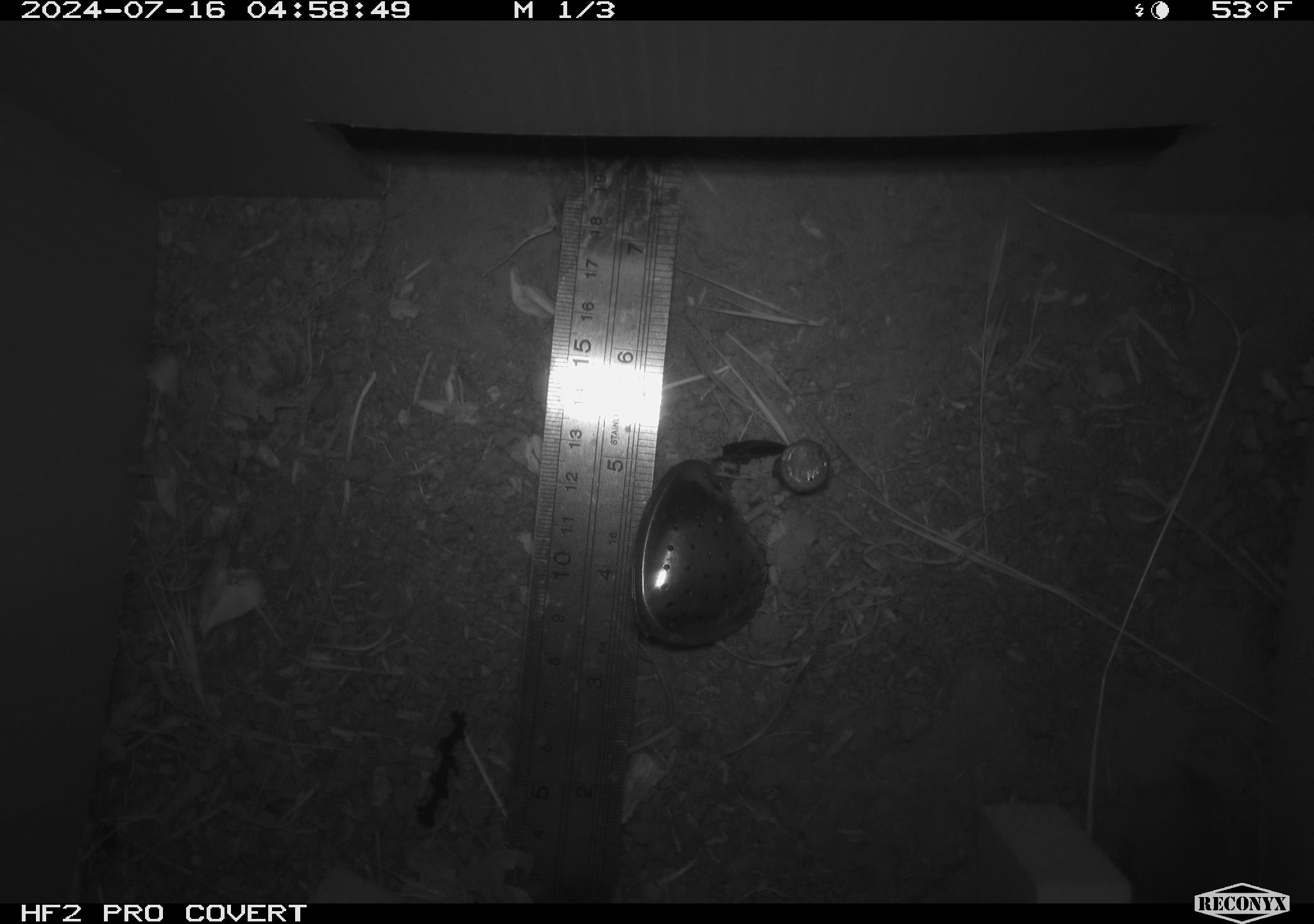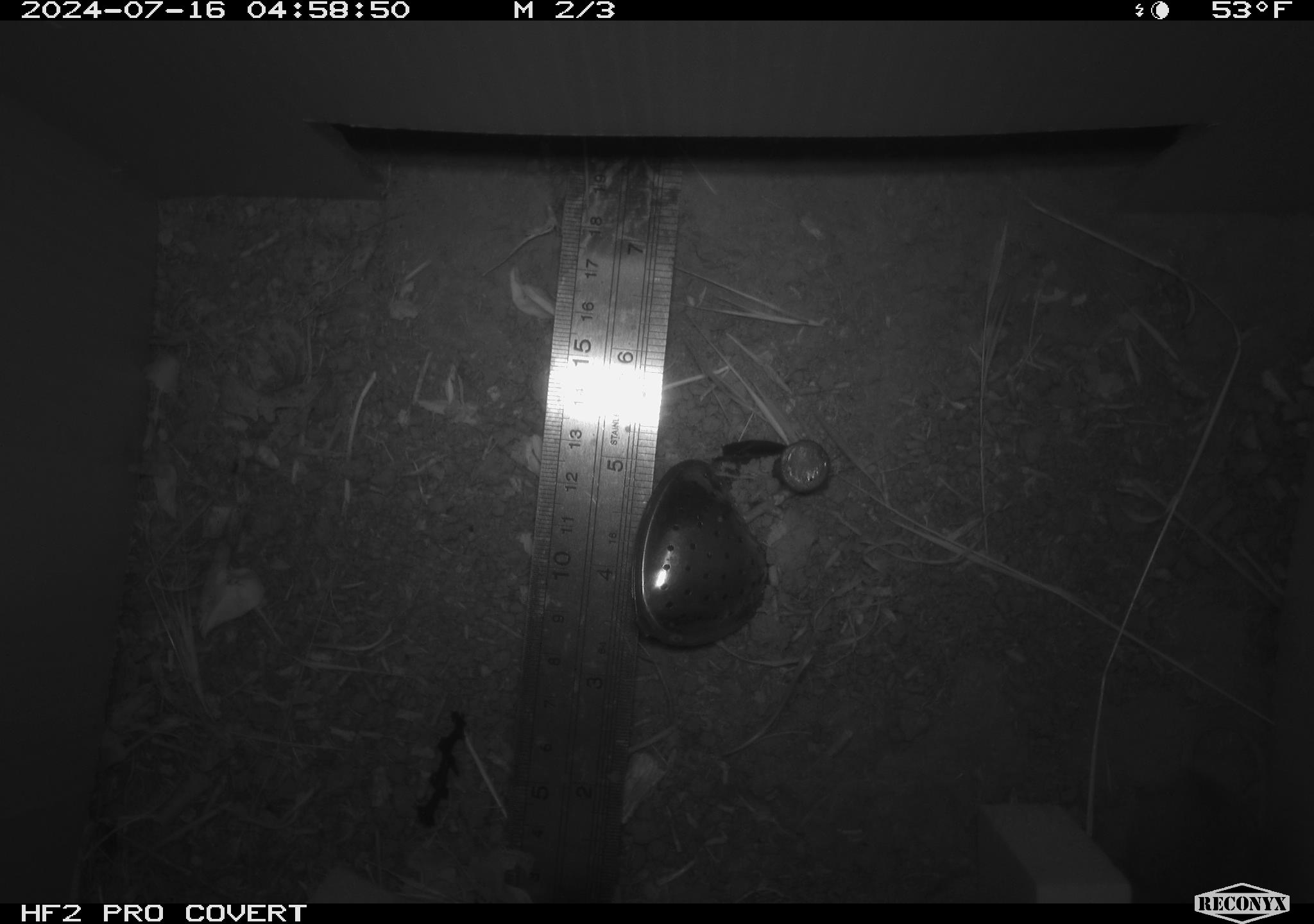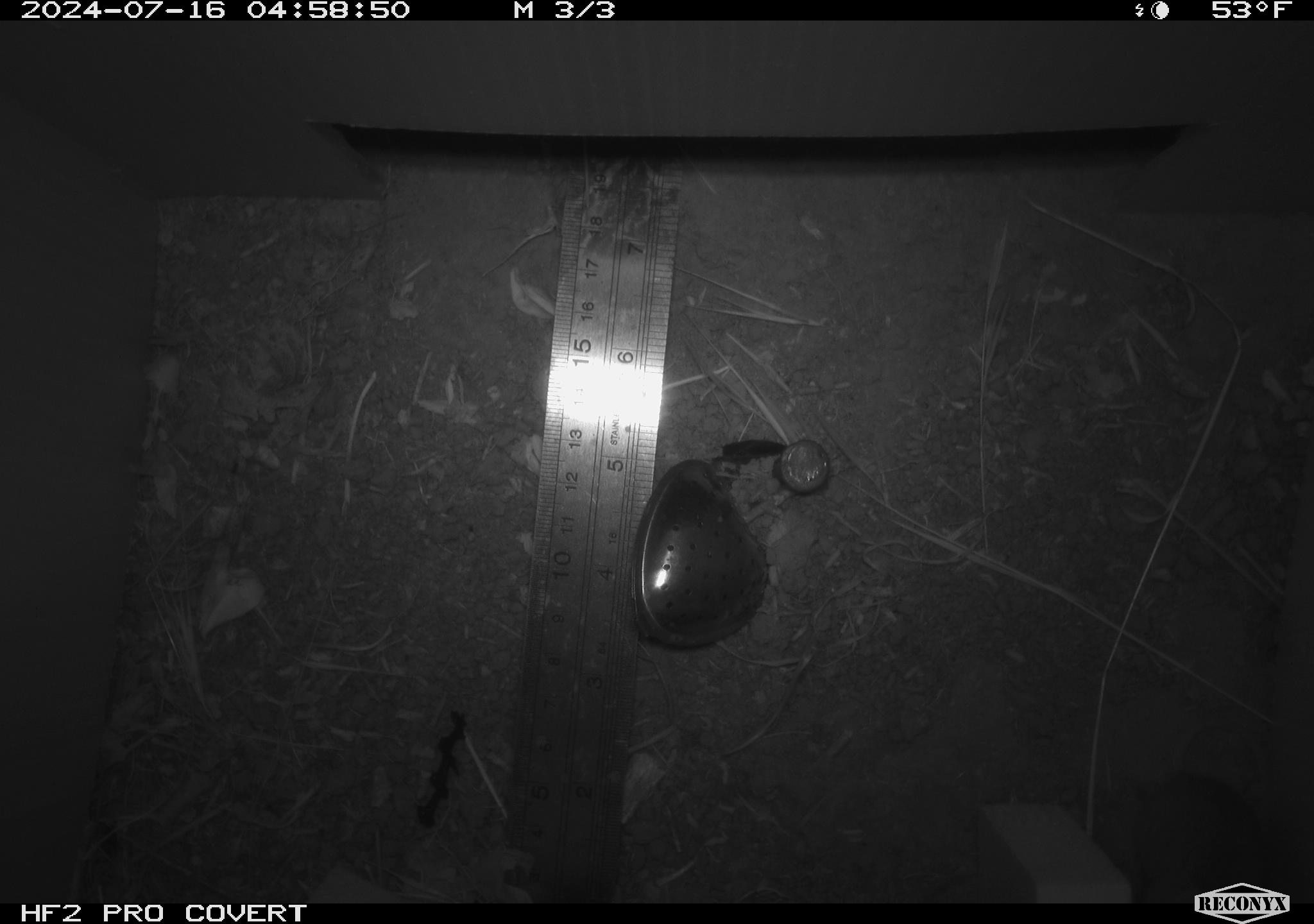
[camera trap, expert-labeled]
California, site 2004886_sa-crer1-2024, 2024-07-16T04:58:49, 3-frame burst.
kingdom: Animalia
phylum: Chordata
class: Mammalia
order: Rodentia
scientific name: Rodentia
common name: mouse species